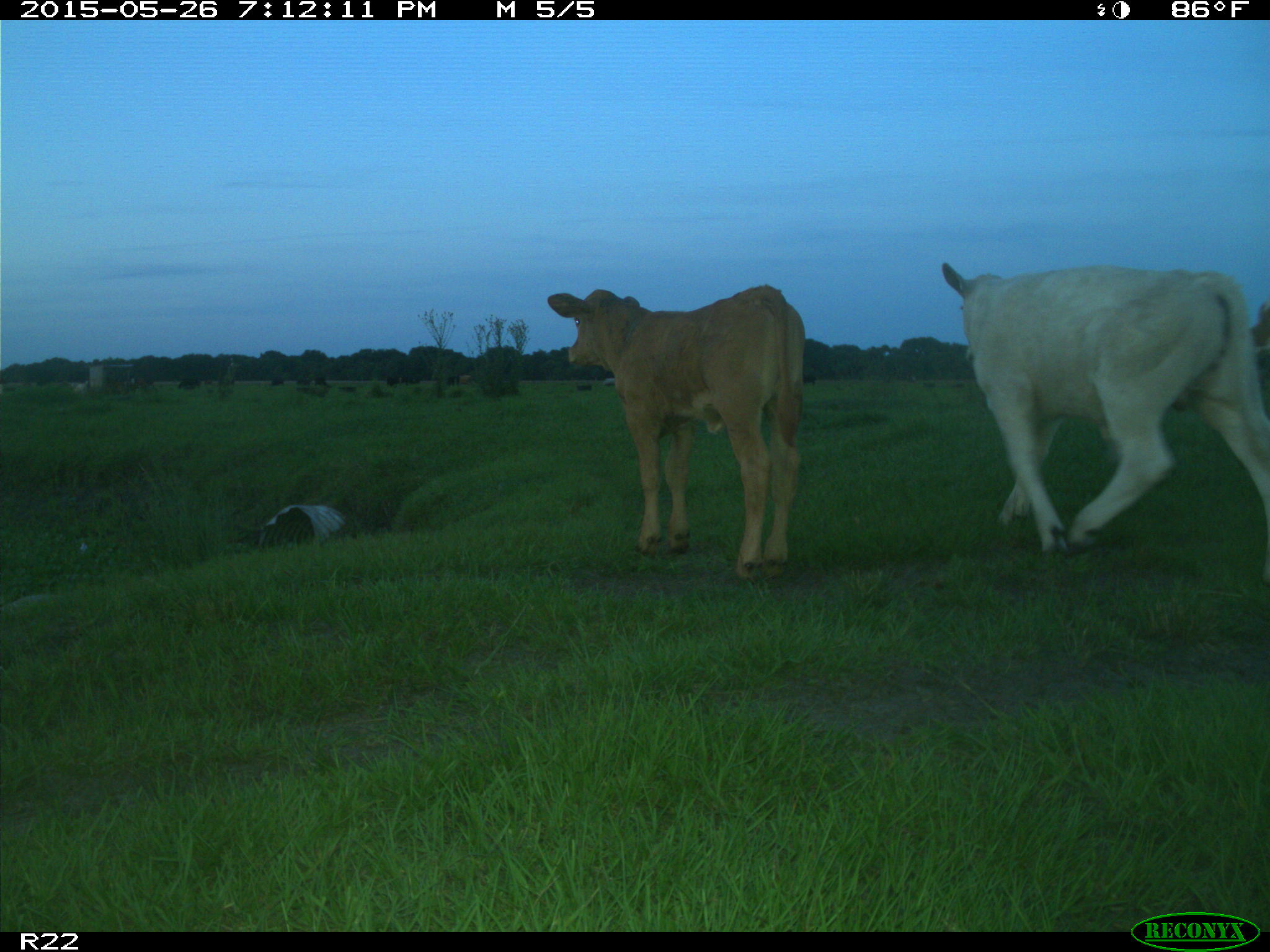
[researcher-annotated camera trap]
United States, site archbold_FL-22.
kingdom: Animalia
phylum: Chordata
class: Mammalia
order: Artiodactyla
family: Bovidae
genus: Bos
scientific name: Bos taurus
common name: domestic cow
Bos taurus (domestic cow).